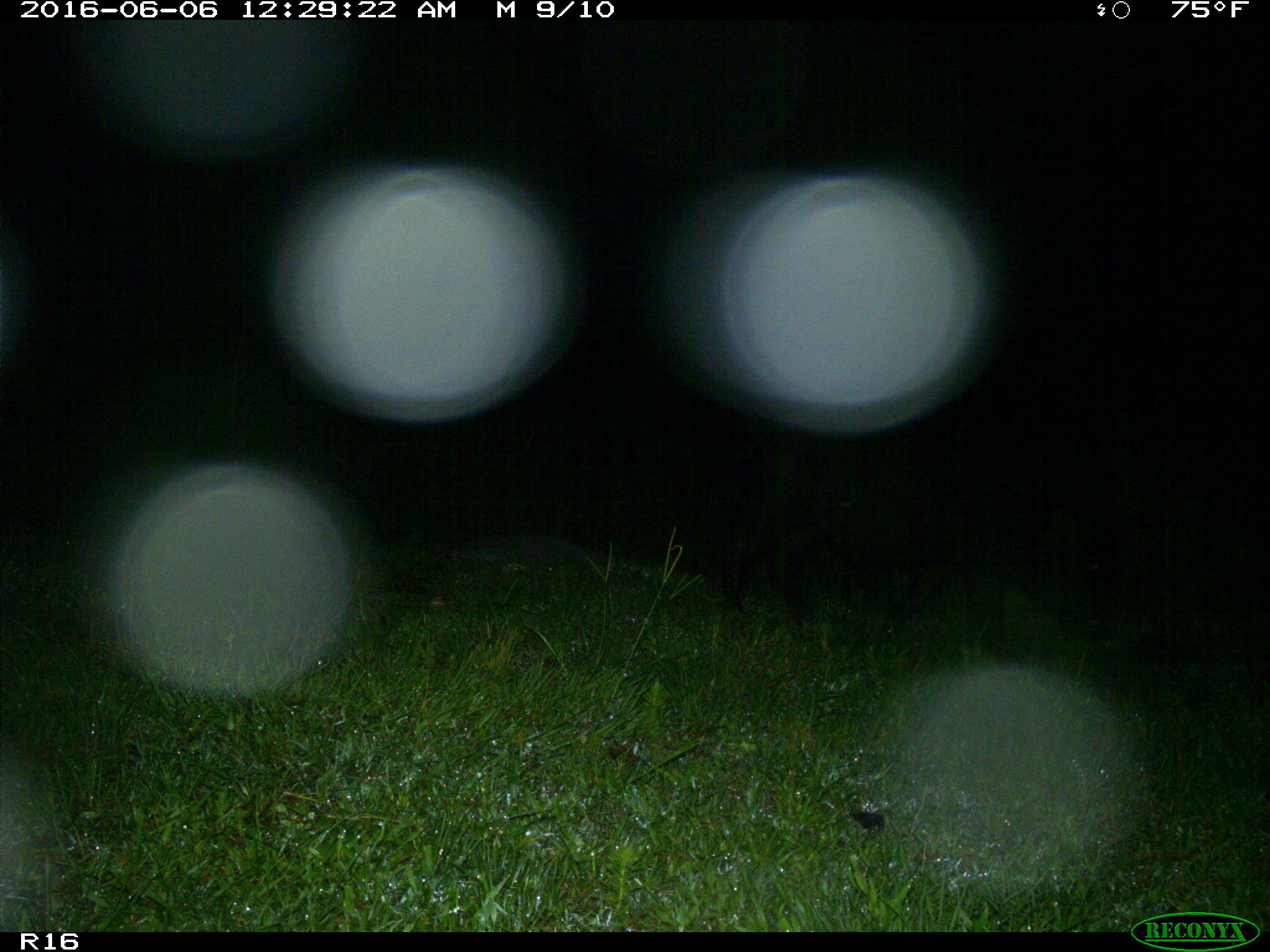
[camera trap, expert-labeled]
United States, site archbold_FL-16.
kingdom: Animalia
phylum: Chordata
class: Mammalia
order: Artiodactyla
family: Suidae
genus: Sus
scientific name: Sus scrofa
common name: wild boar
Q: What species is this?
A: Sus scrofa (wild boar).